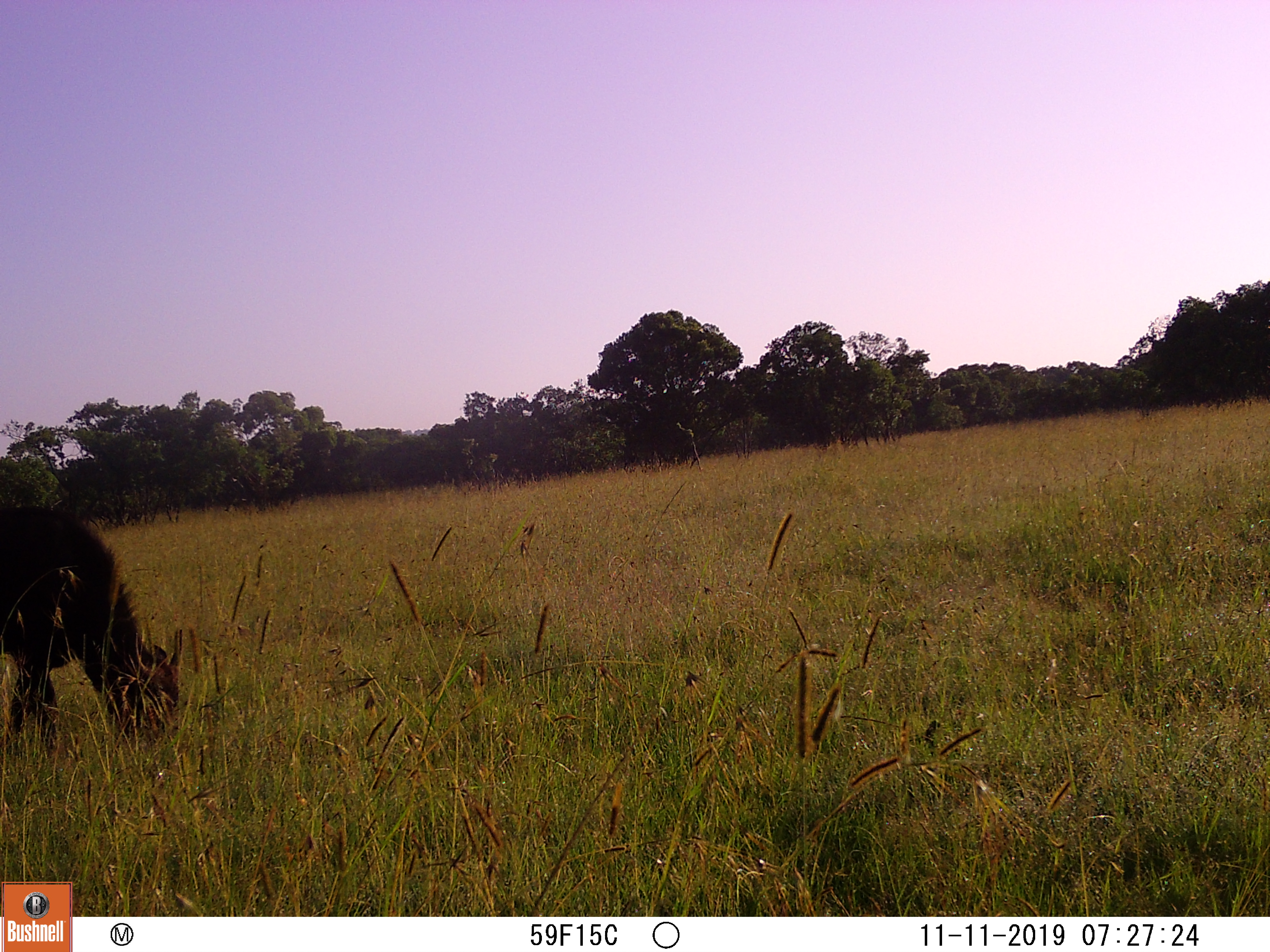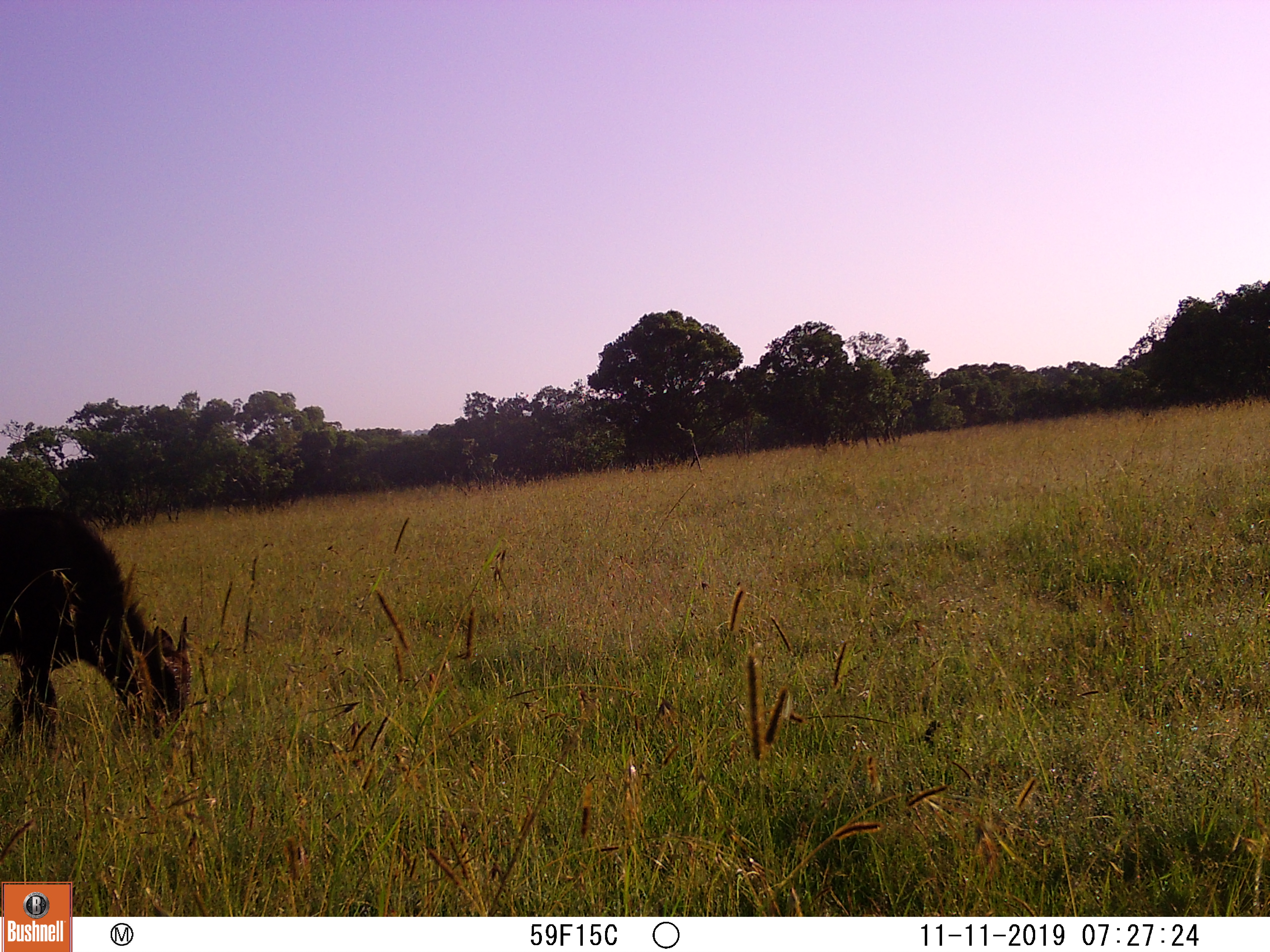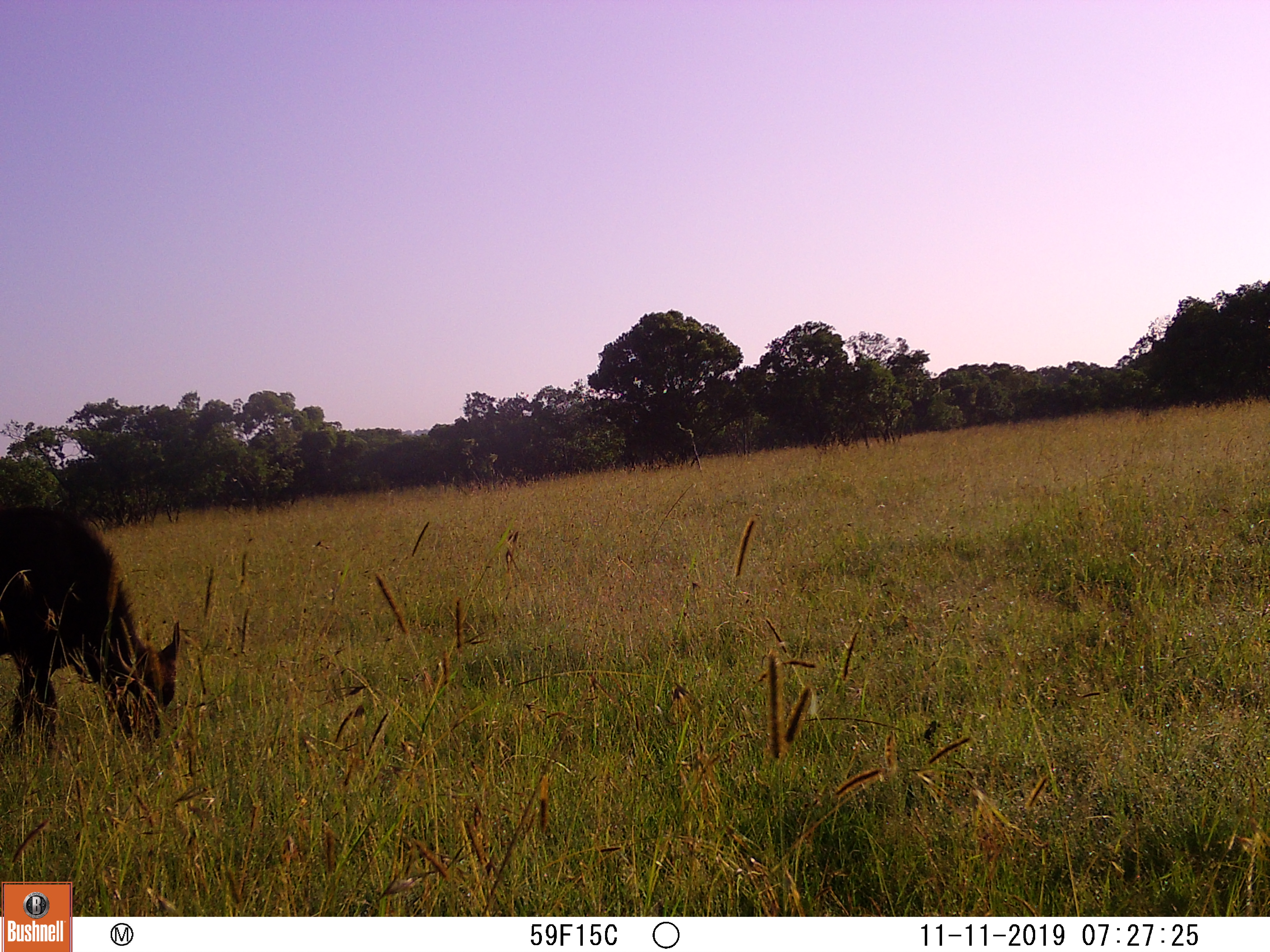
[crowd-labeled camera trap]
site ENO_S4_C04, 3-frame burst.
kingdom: Animalia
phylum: Chordata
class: Mammalia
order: Artiodactyla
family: Bovidae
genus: Syncerus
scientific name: Syncerus caffer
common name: african buffalo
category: buffalo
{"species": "buffalo (african buffalo) (Syncerus caffer)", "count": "1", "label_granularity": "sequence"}